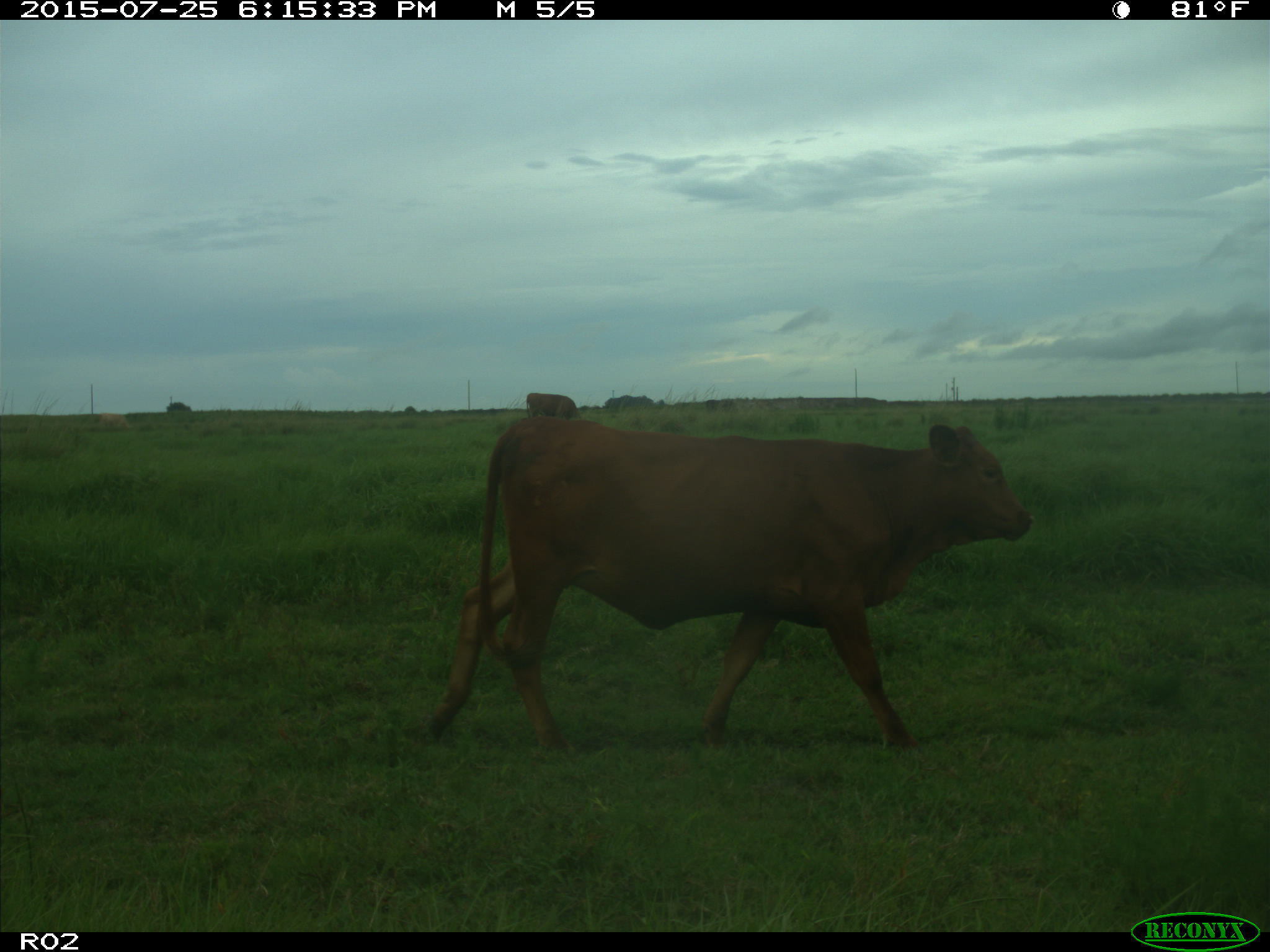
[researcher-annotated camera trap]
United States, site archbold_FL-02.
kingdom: Animalia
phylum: Chordata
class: Mammalia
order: Artiodactyla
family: Bovidae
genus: Bos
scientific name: Bos taurus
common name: domestic cow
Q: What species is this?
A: Bos taurus (domestic cow).